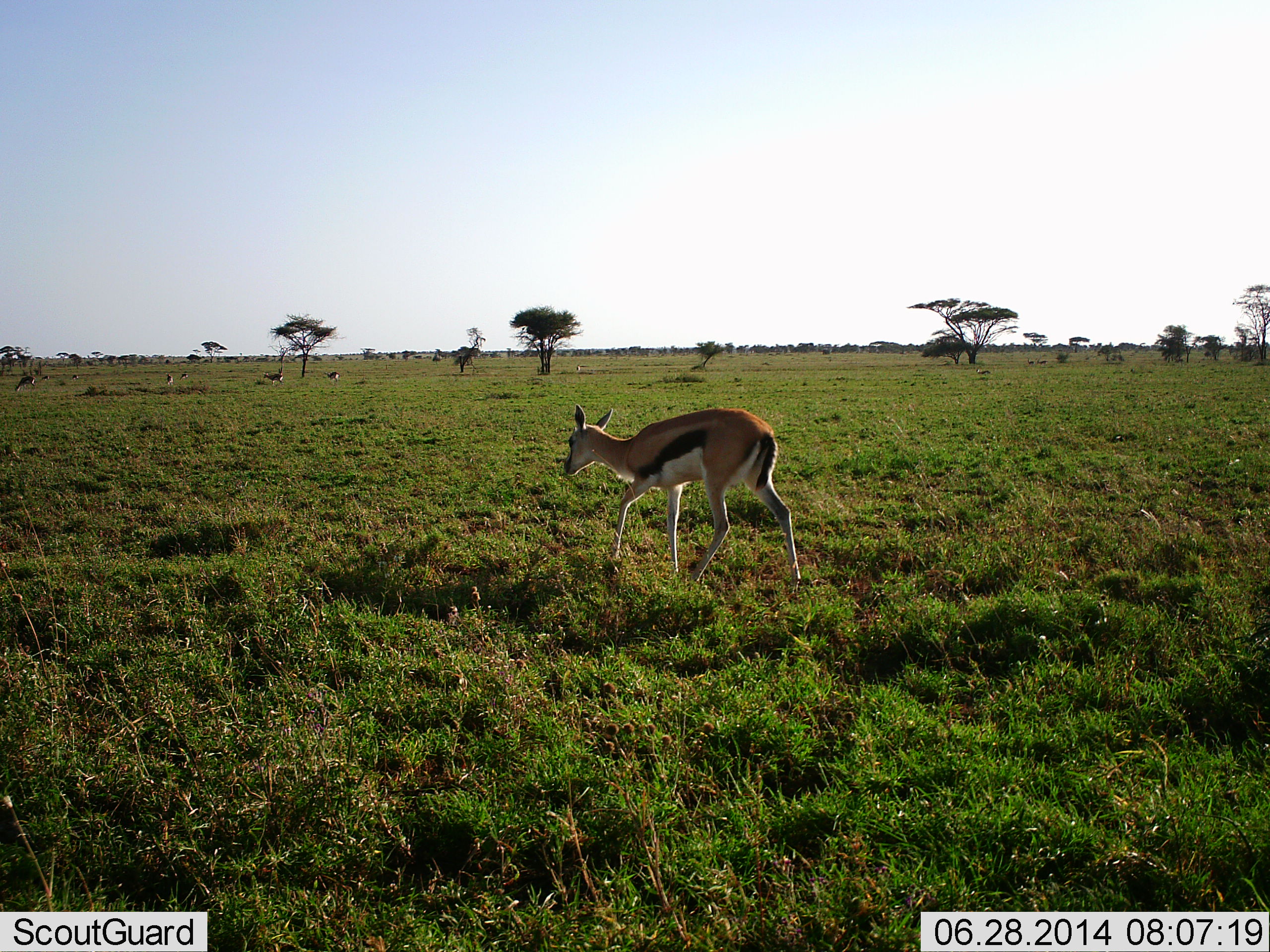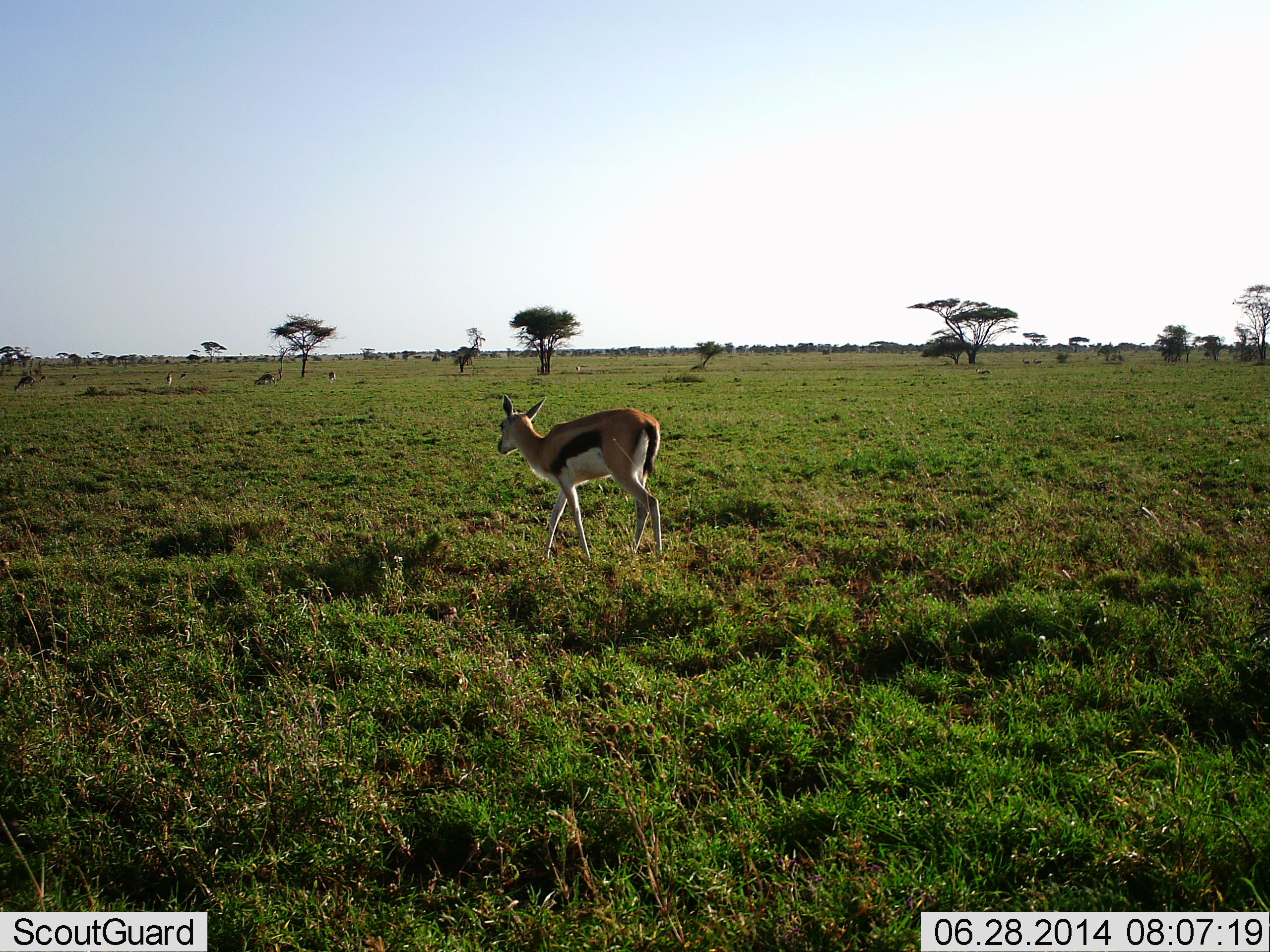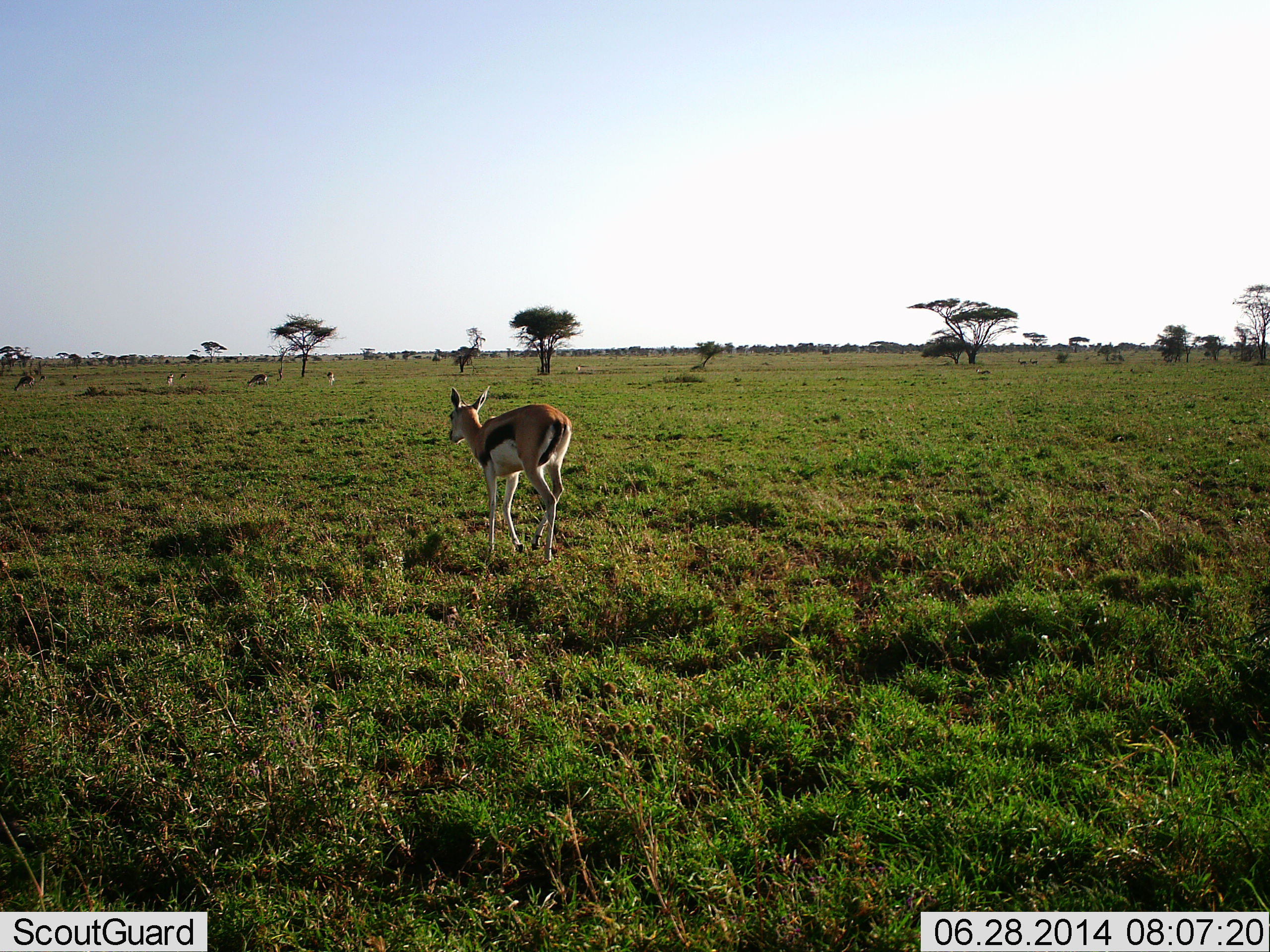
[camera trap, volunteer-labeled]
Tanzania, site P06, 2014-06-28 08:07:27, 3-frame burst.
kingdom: Animalia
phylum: Chordata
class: Mammalia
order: Artiodactyla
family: Bovidae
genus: Eudorcas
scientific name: Eudorcas thomsonii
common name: thomson's gazelle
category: gazellethomsons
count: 1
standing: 20%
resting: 0%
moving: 90%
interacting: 0%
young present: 0%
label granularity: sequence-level